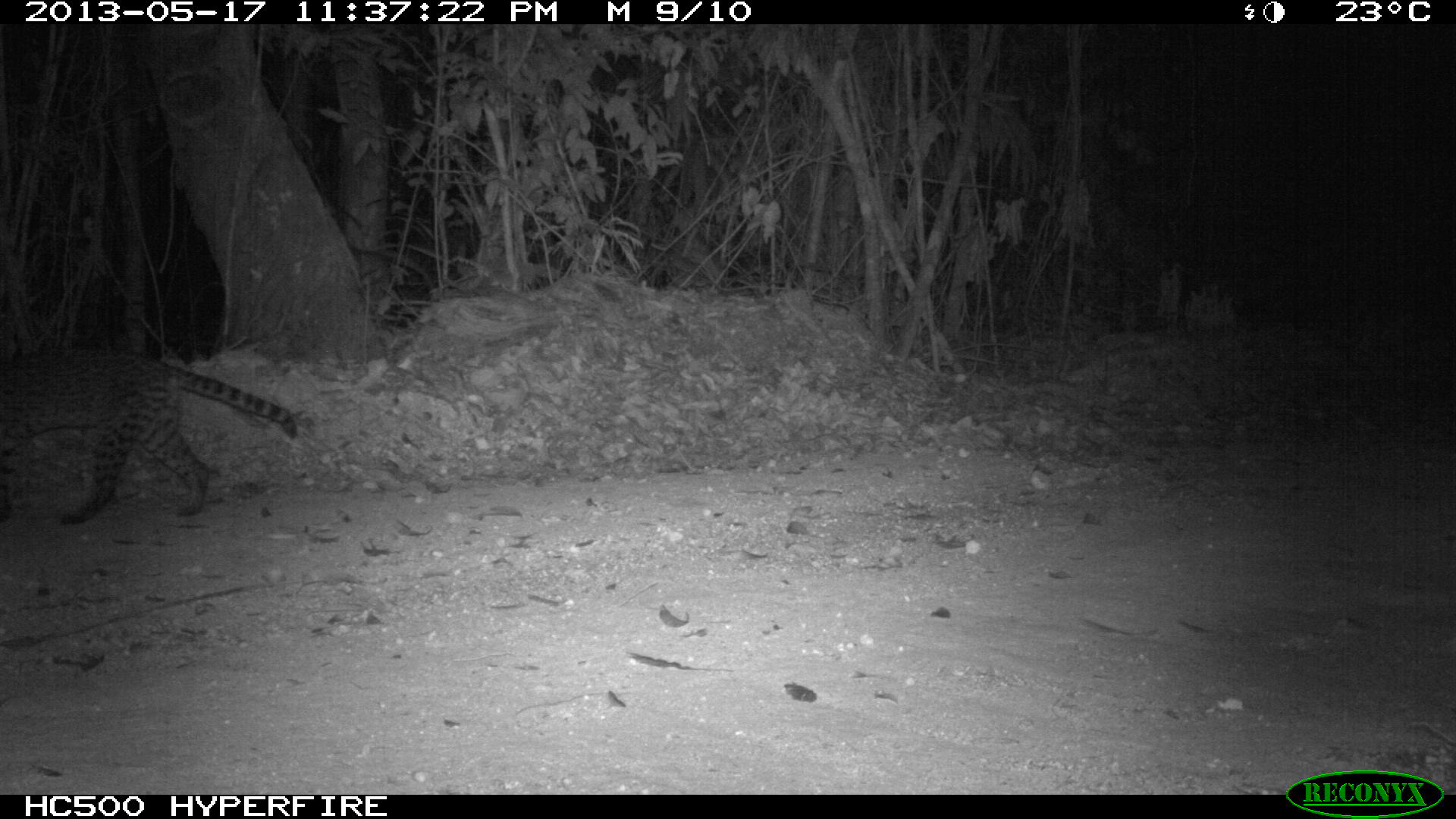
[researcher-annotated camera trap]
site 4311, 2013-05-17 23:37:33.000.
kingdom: Animalia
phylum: Chordata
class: Mammalia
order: Carnivora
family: Felidae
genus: Leopardus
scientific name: Leopardus pardalis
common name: ocelot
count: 1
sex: female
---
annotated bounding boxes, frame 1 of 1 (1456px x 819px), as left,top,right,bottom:
leopardus pardalis: 0,342,299,525